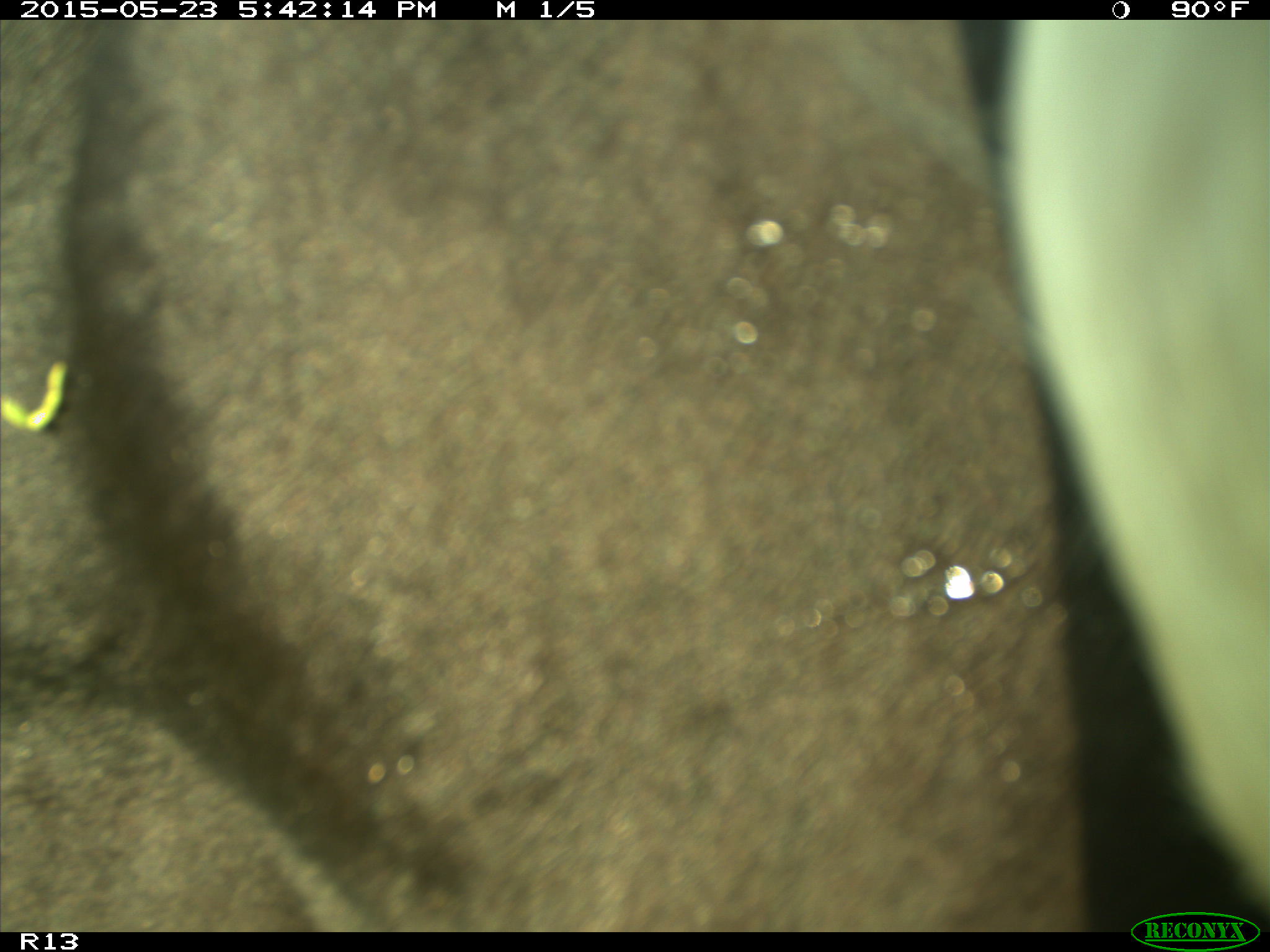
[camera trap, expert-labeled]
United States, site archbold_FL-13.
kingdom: Animalia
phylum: Chordata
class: Mammalia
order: Artiodactyla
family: Bovidae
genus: Bos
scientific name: Bos taurus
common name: domestic cow